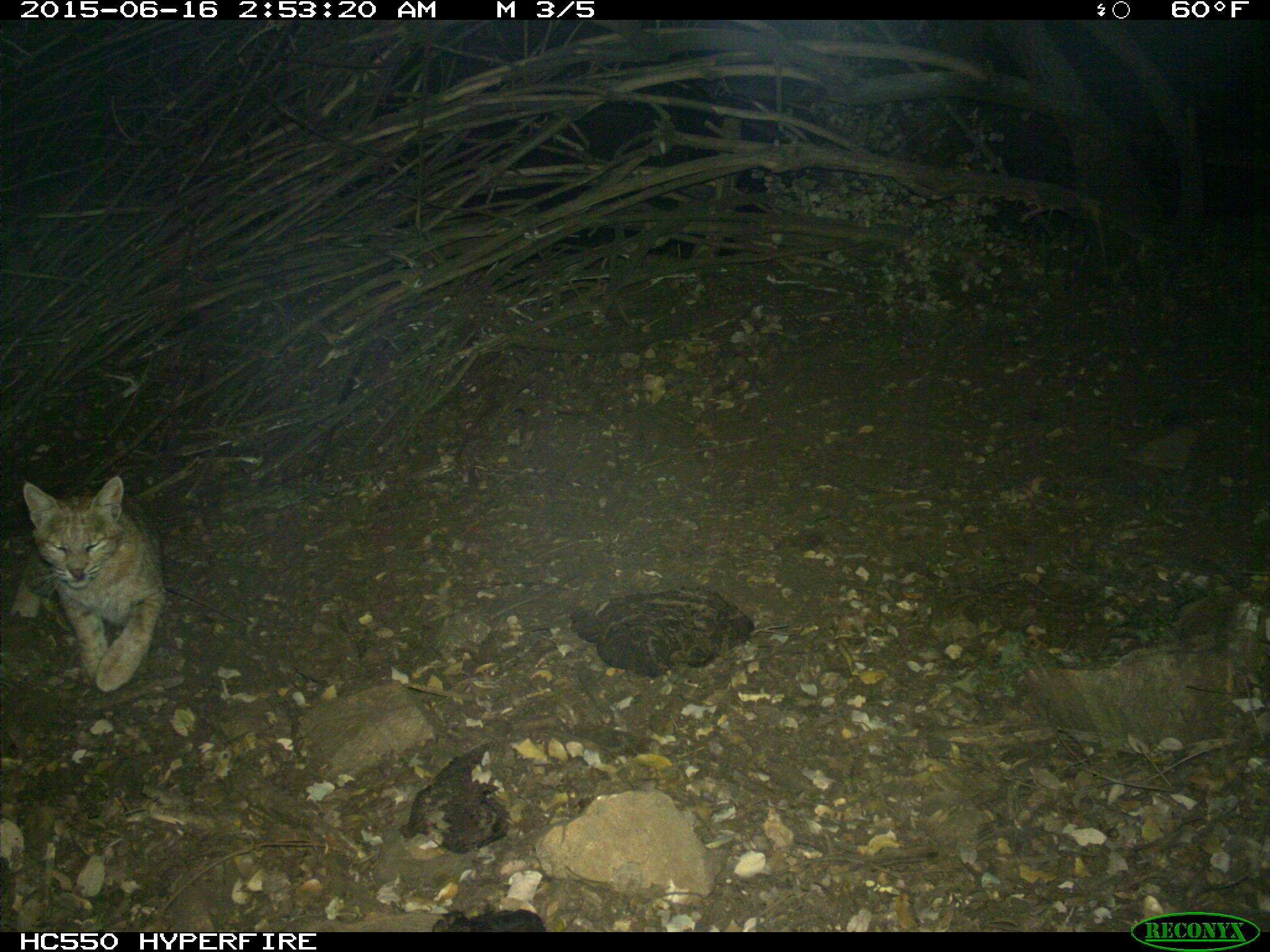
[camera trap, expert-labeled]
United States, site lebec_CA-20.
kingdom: Animalia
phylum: Chordata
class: Mammalia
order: Carnivora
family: Felidae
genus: Lynx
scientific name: Lynx rufus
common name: bobcat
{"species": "Lynx rufus (bobcat)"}